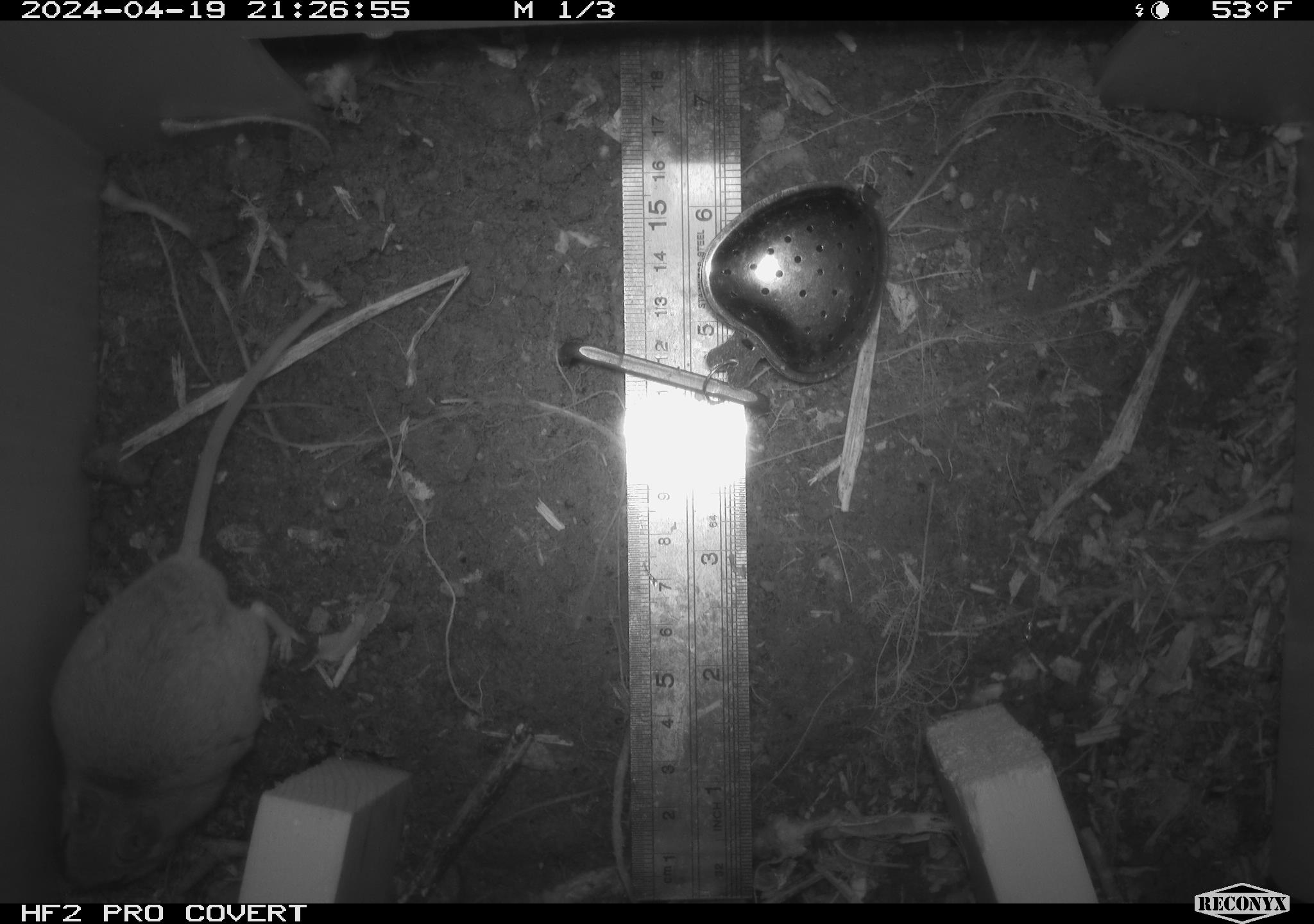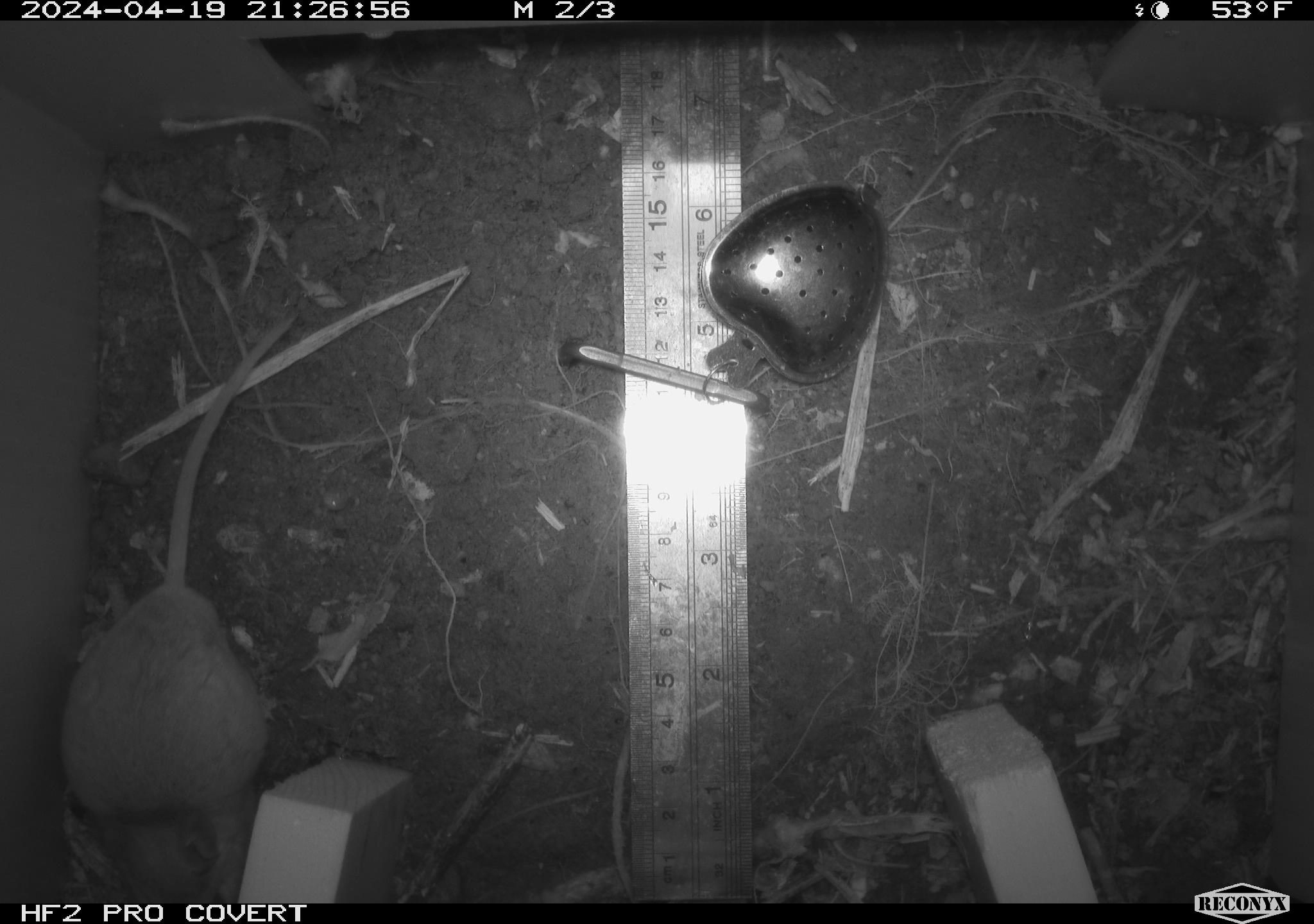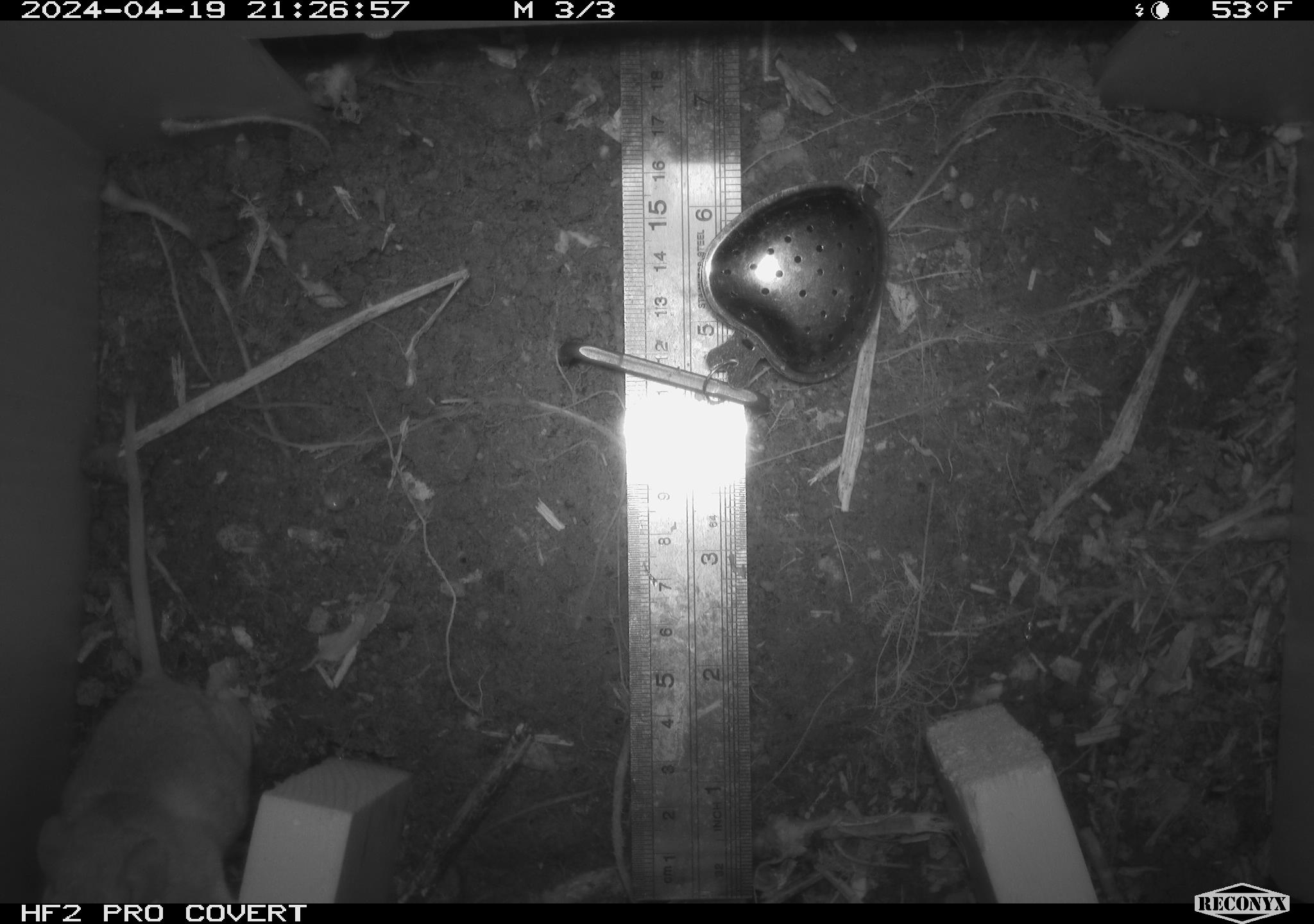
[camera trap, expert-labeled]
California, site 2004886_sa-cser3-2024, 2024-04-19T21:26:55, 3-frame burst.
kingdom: Animalia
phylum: Chordata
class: Mammalia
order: Rodentia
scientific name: Rodentia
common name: rodent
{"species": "rodent (Rodentia)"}